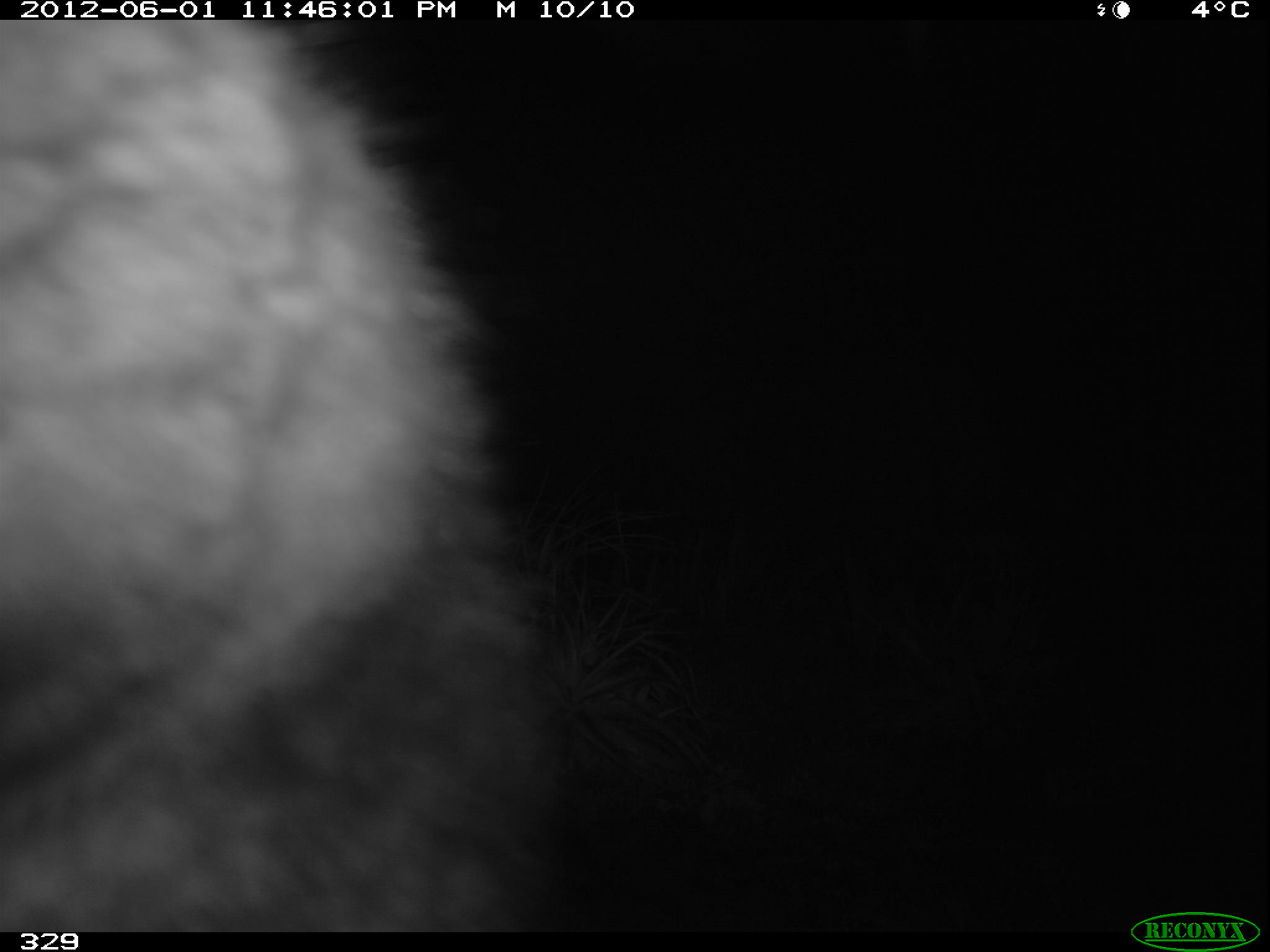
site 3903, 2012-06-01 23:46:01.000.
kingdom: Animalia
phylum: Chordata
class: Mammalia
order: Rodentia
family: Chinchillidae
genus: Lagidium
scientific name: Lagidium viscacia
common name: mountain viscacha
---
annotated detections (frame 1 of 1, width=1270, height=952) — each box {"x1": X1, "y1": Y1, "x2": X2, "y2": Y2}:
lagidium viscacia: {"x1": 0, "y1": 21, "x2": 564, "y2": 929}